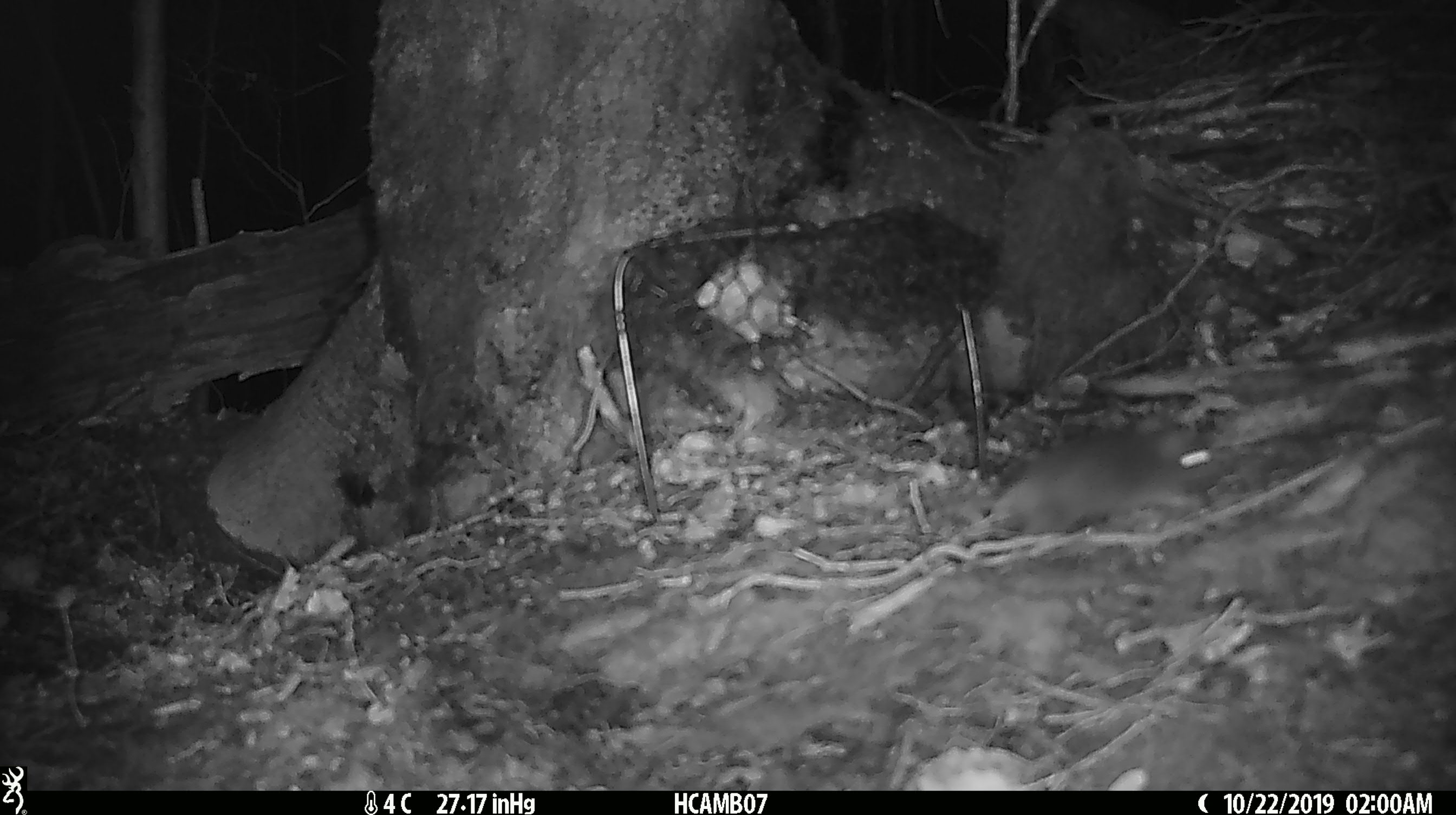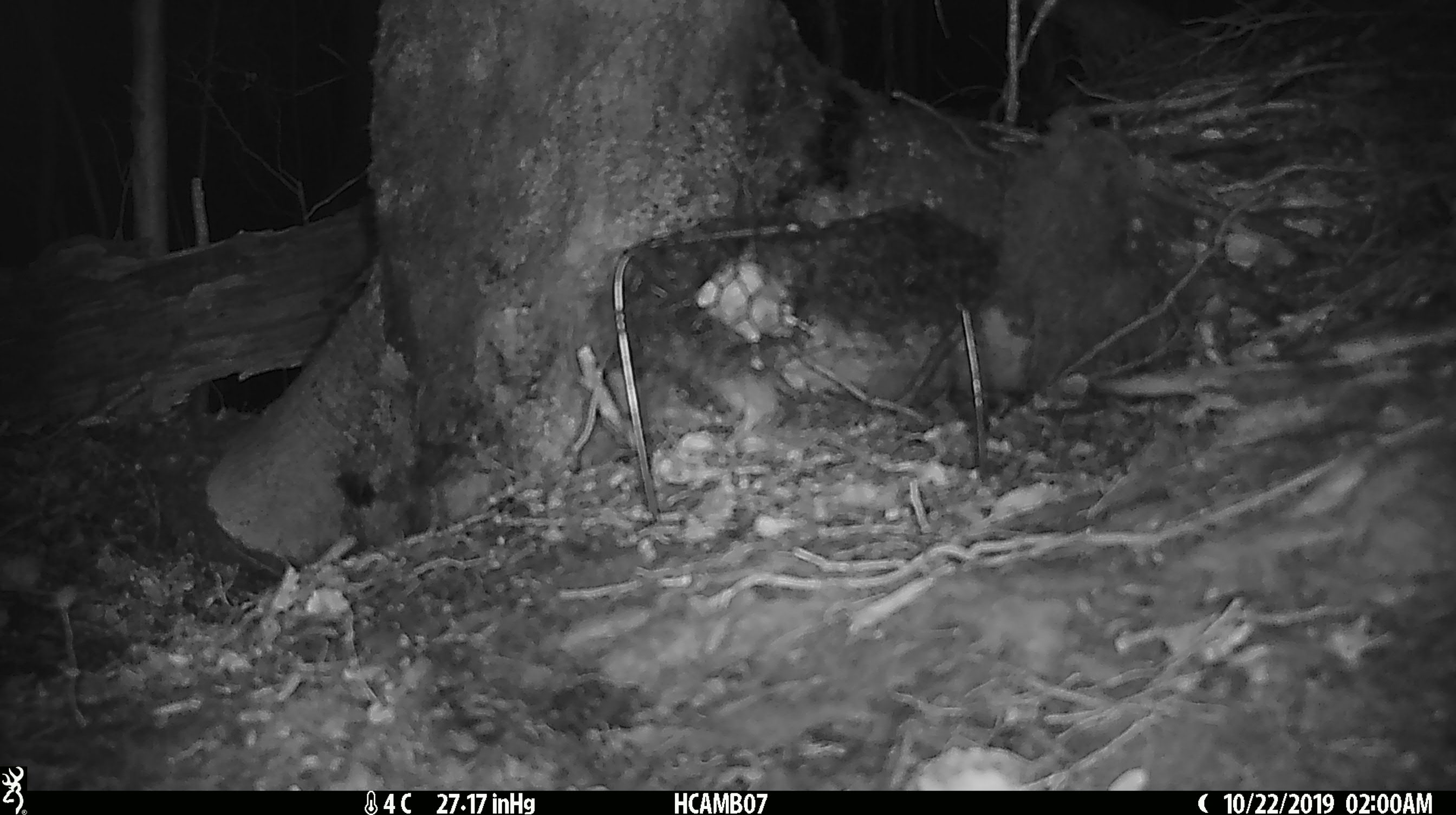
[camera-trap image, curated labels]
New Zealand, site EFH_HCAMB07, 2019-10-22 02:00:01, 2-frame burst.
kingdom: Animalia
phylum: Chordata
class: Mammalia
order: Rodentia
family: Muridae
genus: Mus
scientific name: Mus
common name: mouse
Mouse (Mus).